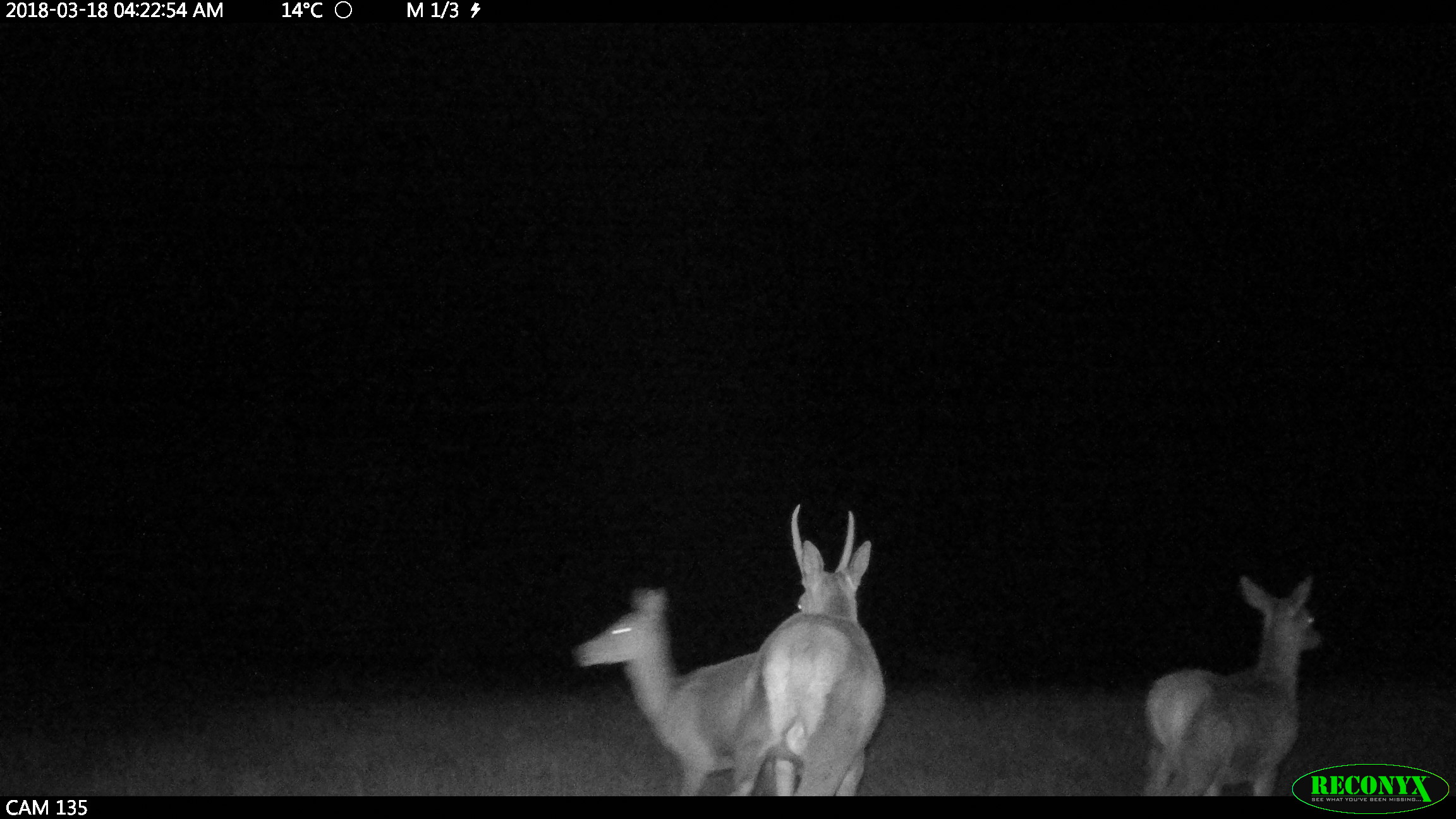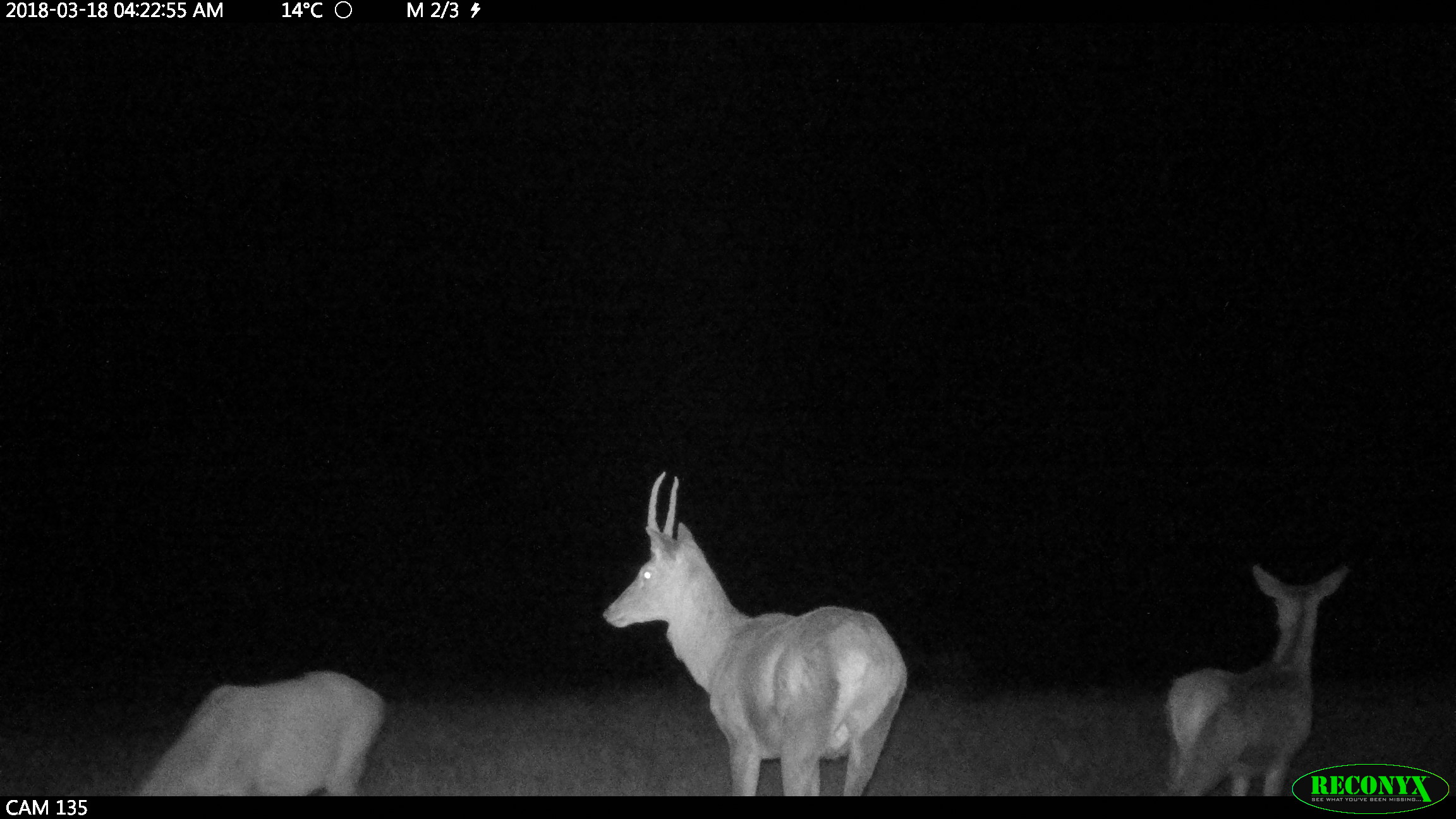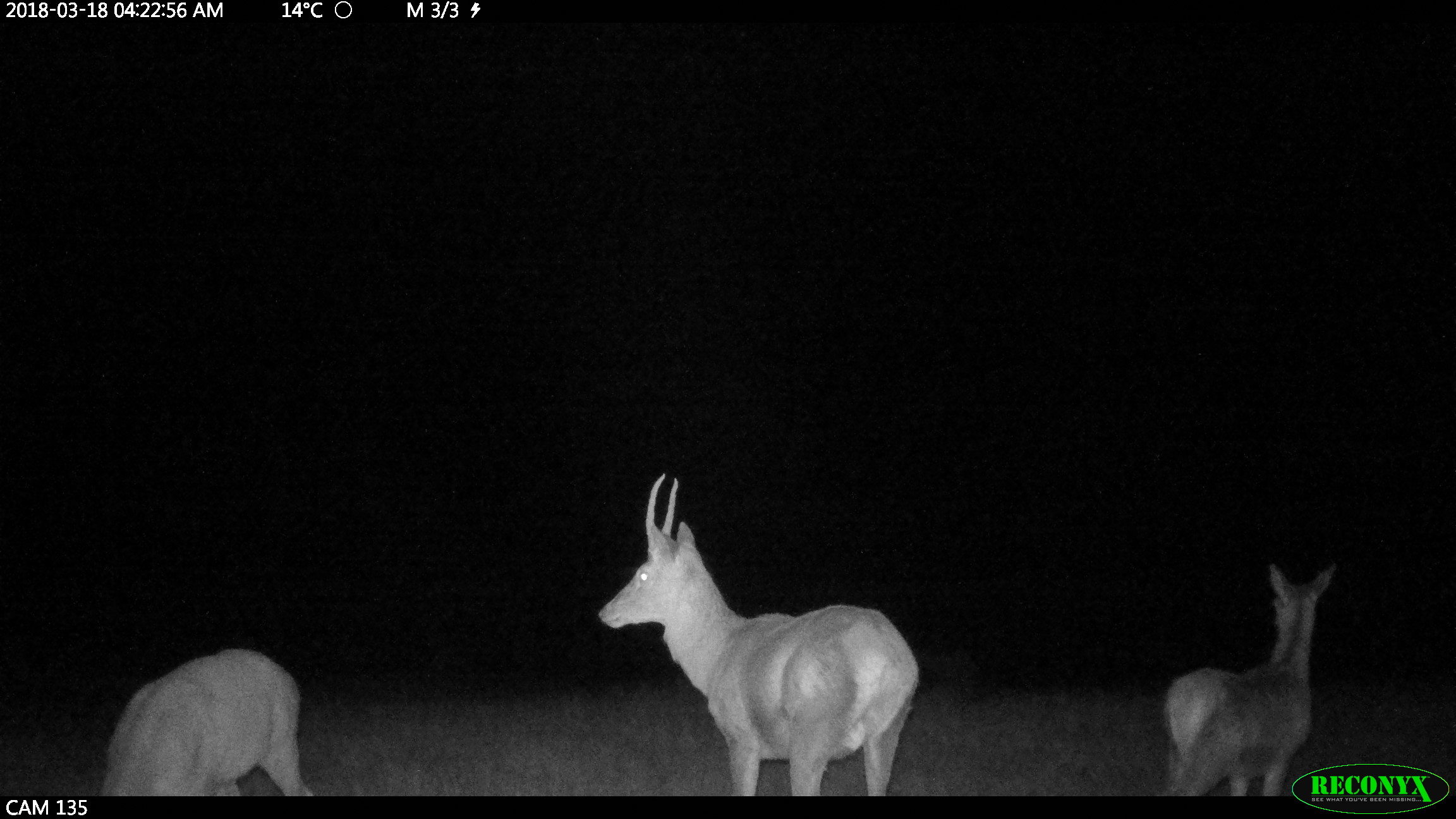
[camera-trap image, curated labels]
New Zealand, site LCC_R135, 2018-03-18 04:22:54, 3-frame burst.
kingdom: Animalia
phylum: Chordata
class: Mammalia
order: Artiodactyla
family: Cervidae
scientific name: Cervidae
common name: deer